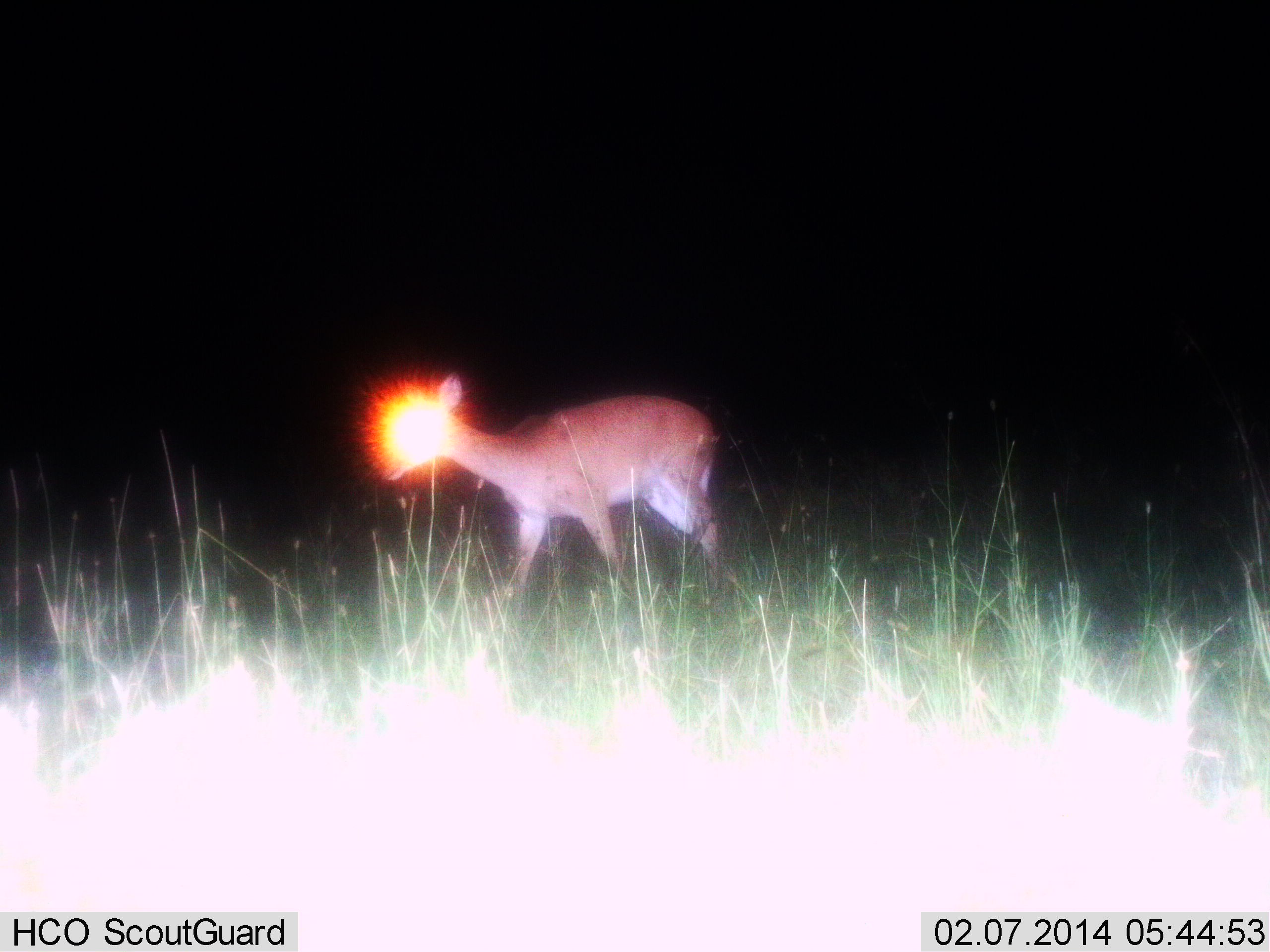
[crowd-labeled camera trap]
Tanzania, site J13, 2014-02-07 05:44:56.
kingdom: Animalia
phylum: Chordata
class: Mammalia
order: Artiodactyla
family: Bovidae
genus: Redunca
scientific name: Redunca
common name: reedbuck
Reedbuck (Redunca), count 1. Behavior (volunteer vote fractions): standing 80%, resting 0%, moving 20%, interacting 0%. Young present (vote fraction): 0%. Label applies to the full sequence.